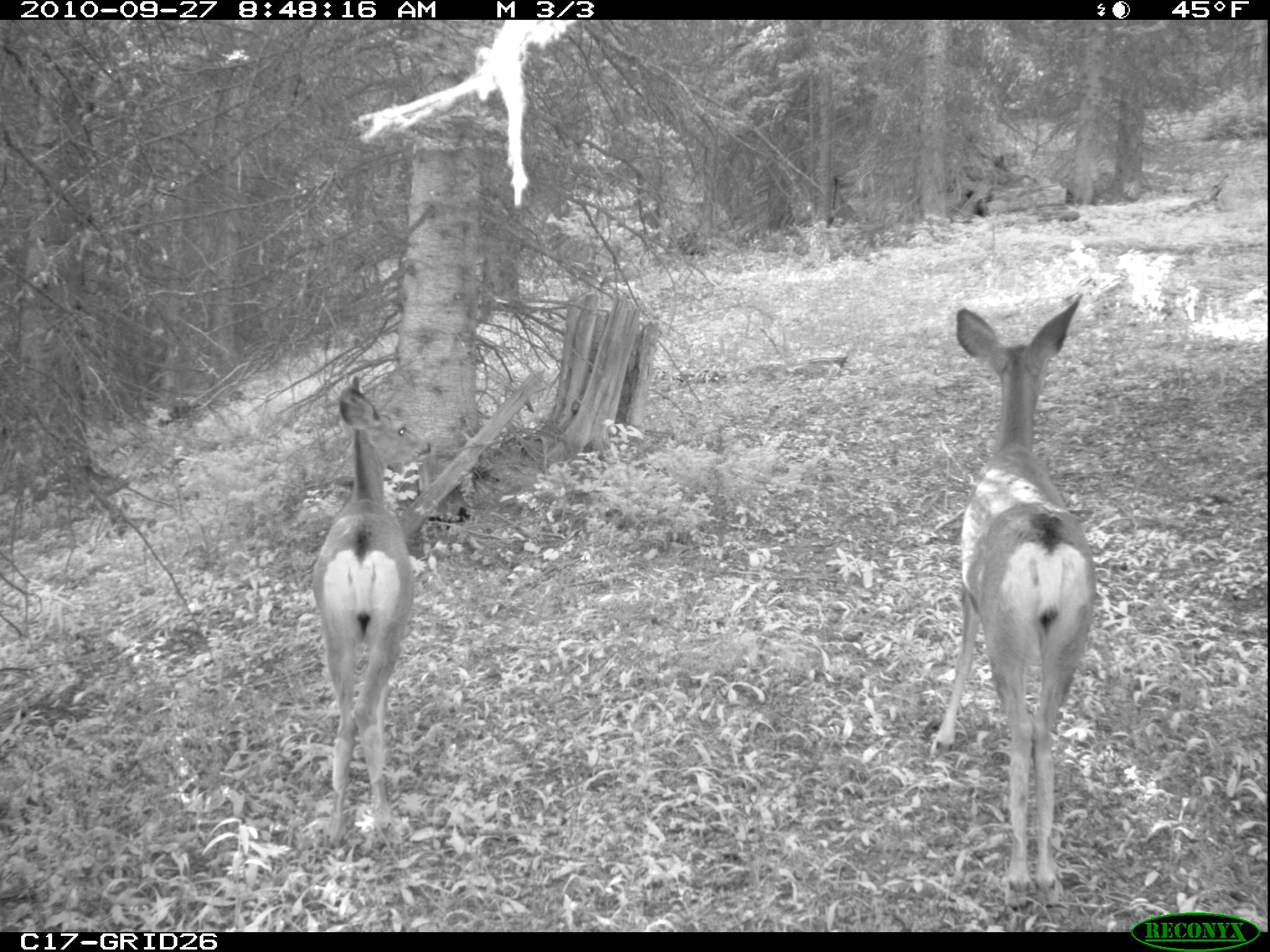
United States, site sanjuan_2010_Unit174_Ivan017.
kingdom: Animalia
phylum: Chordata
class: Mammalia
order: Artiodactyla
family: Cervidae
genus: Odocoileus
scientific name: Odocoileus hemionus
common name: mule deer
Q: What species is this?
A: Odocoileus hemionus (mule deer).